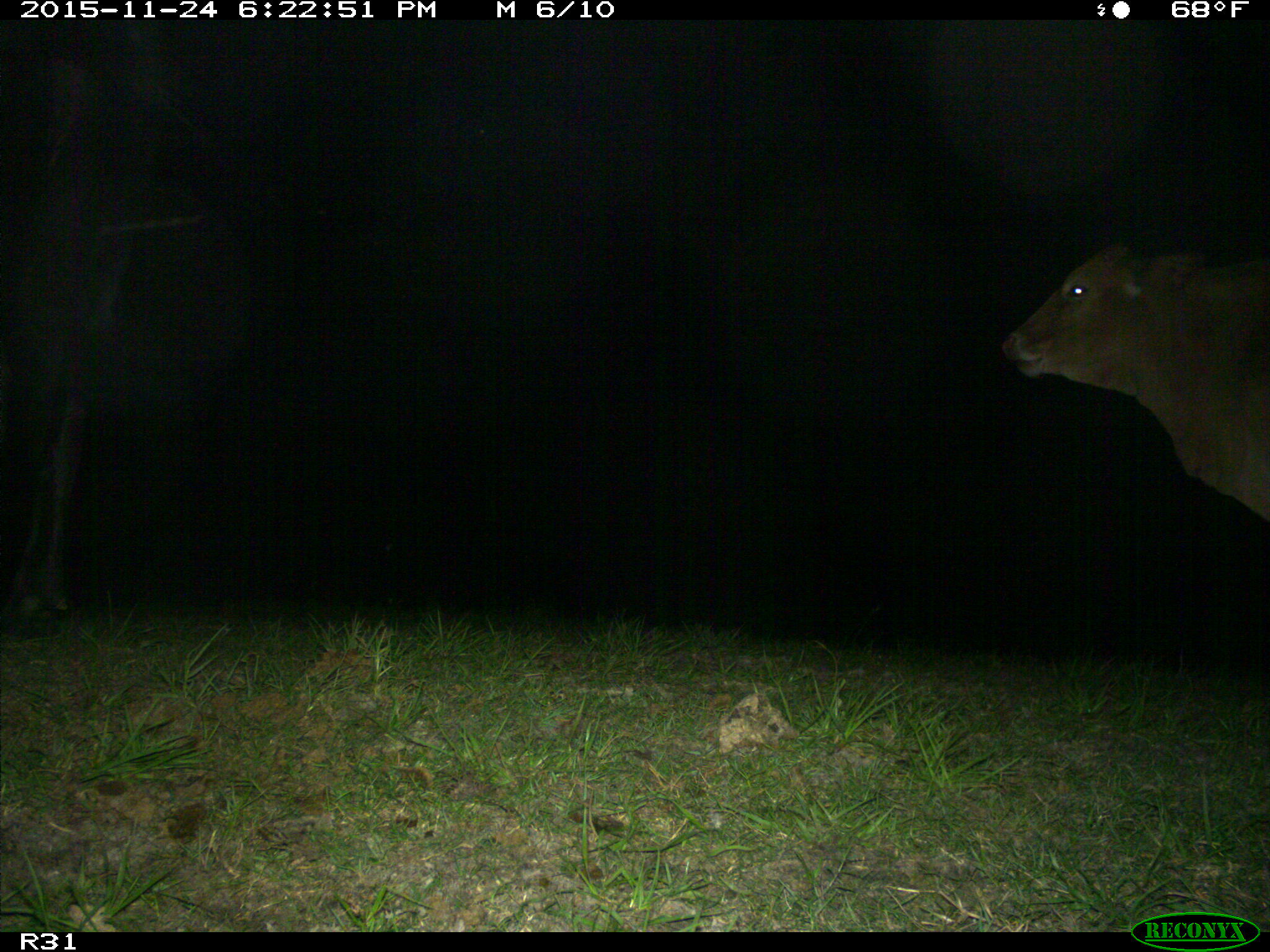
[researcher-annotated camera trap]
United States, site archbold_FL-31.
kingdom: Animalia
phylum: Chordata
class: Mammalia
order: Artiodactyla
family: Bovidae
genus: Bos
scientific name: Bos taurus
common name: domestic cow